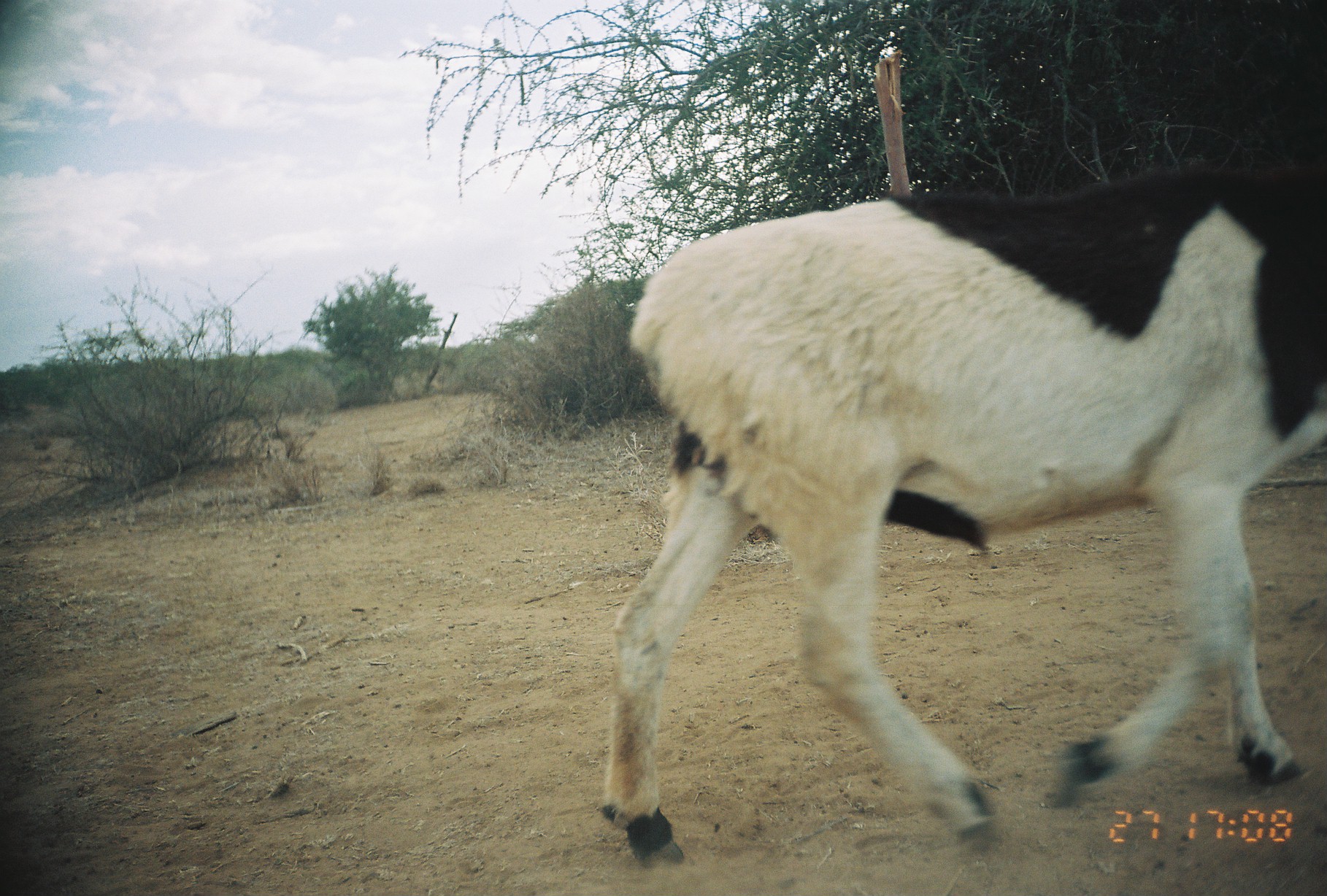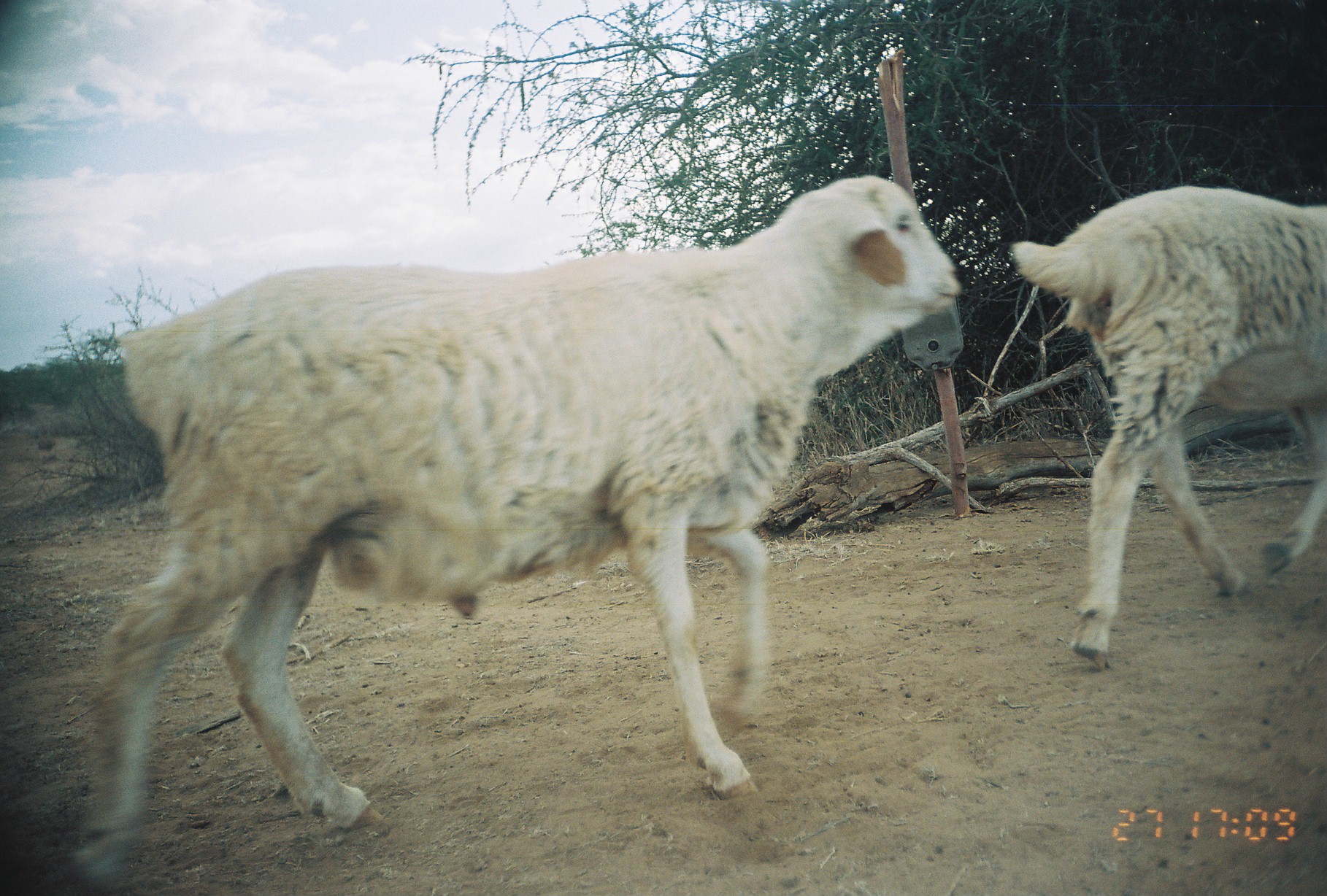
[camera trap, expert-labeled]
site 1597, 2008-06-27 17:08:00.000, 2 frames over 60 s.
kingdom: Animalia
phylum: Chordata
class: Mammalia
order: Artiodactyla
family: Bovidae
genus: Ovis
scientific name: Ovis aries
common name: domestic sheep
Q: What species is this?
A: Ovis aries (domestic sheep).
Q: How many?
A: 1.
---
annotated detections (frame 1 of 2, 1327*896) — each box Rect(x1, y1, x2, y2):
ovis aries: Rect(598, 155, 1327, 864)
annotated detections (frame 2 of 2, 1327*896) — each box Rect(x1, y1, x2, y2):
ovis aries: Rect(67, 173, 961, 886); Rect(1006, 182, 1327, 672)